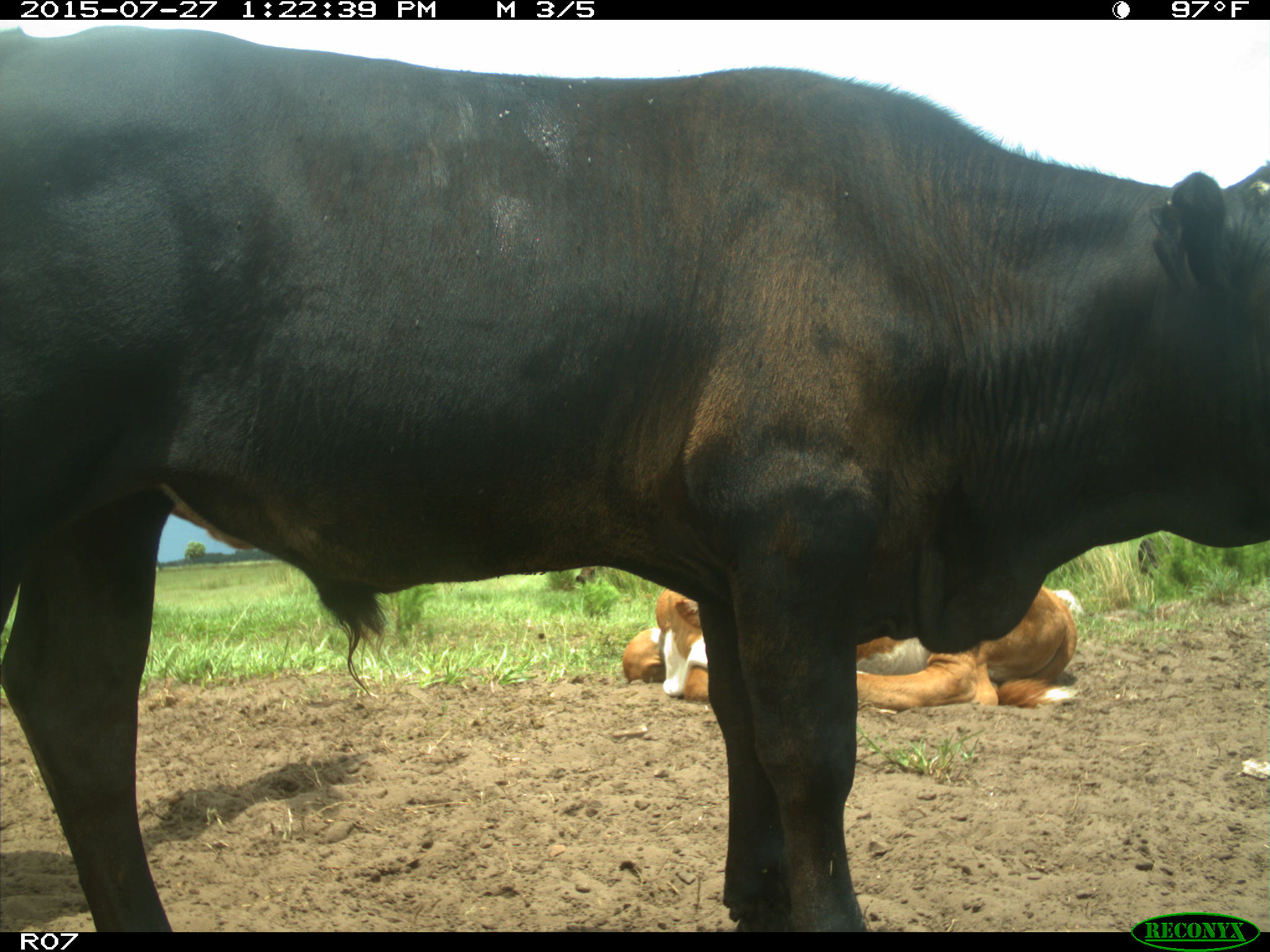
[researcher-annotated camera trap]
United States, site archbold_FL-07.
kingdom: Animalia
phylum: Chordata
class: Mammalia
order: Artiodactyla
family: Bovidae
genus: Bos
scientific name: Bos taurus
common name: domestic cow